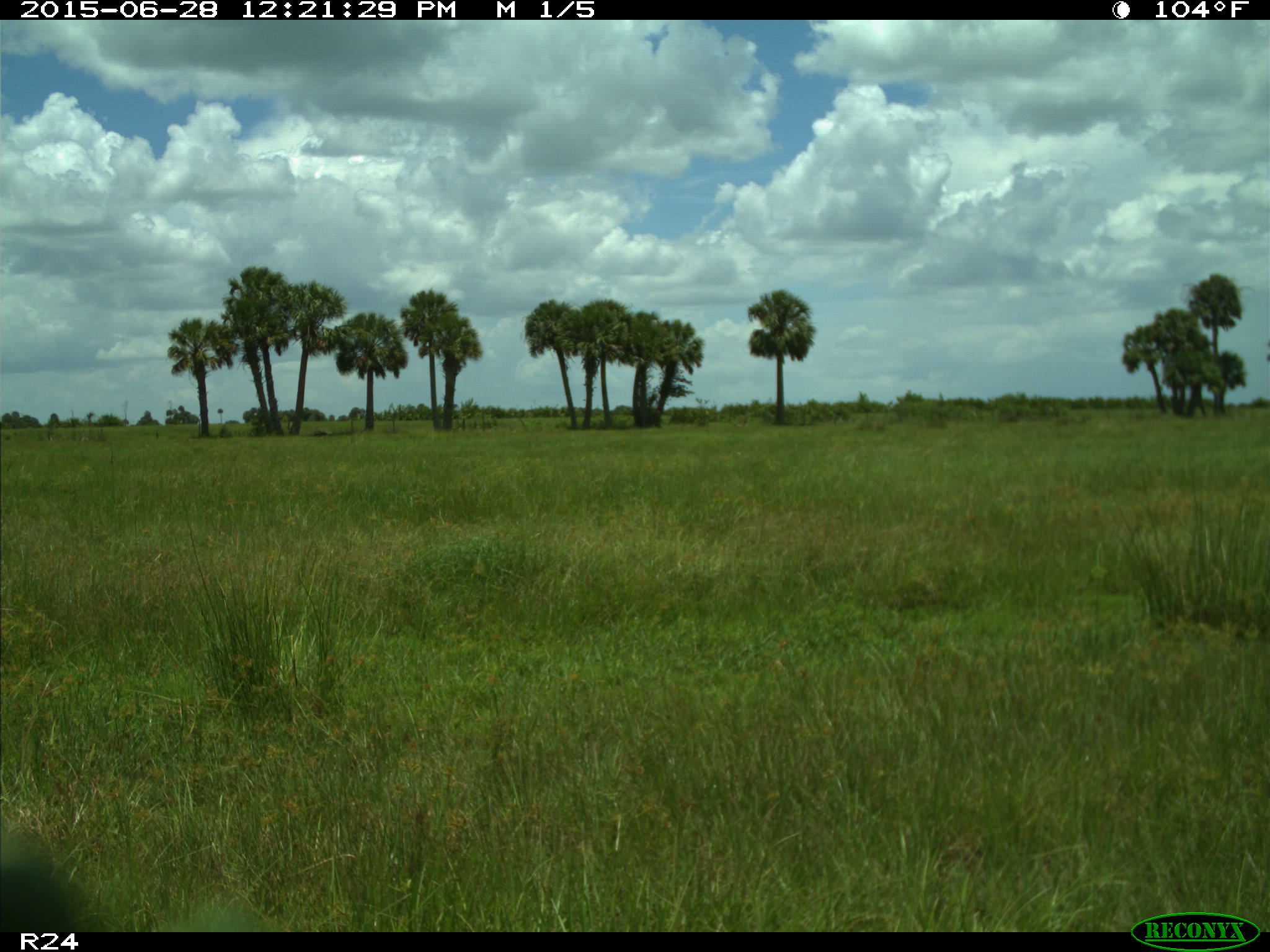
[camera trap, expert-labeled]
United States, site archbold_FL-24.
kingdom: Animalia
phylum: Chordata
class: Mammalia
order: Artiodactyla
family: Bovidae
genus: Bos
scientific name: Bos taurus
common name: domestic cow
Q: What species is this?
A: Bos taurus (domestic cow).